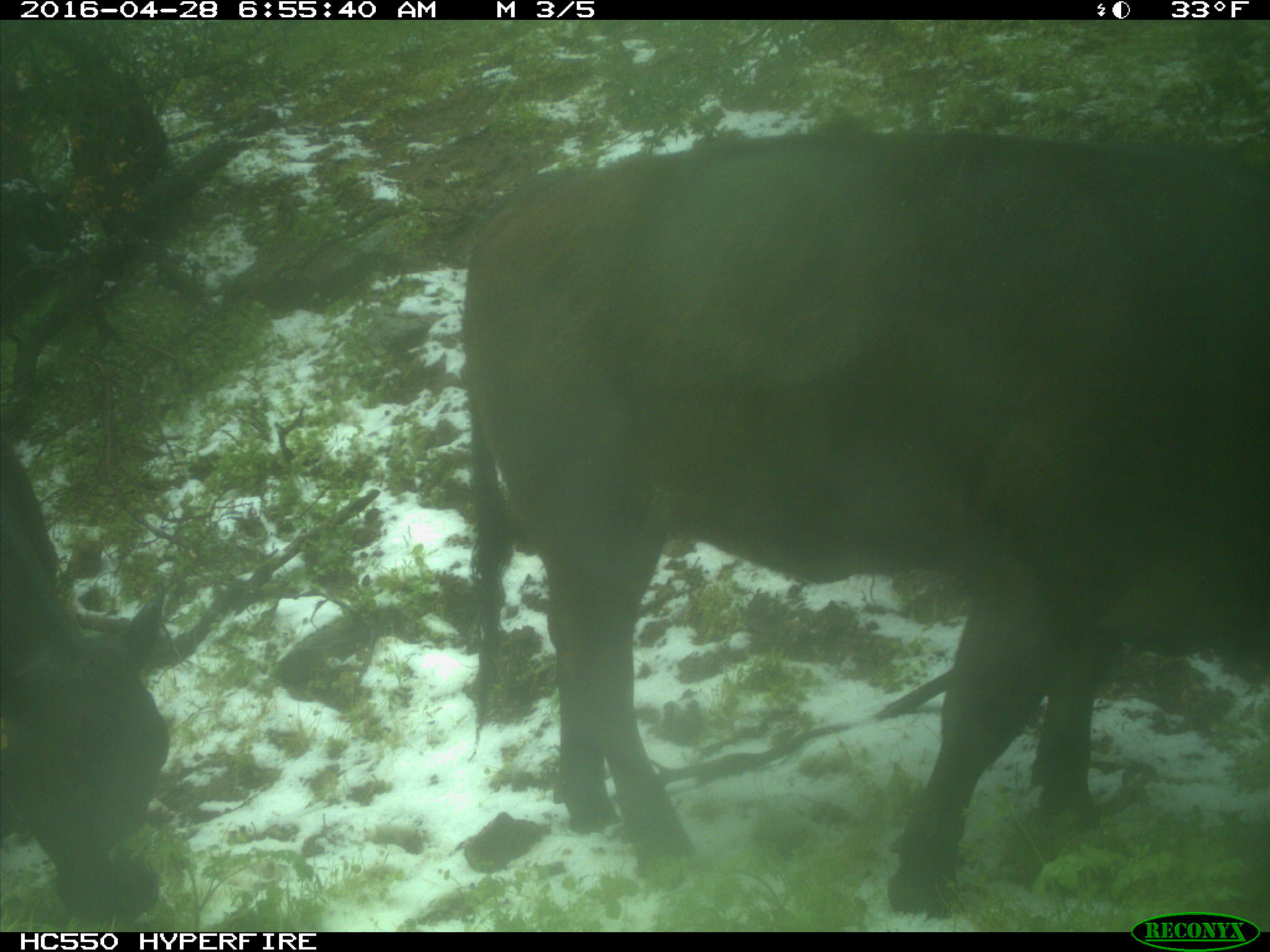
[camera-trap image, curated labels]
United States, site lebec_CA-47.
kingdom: Animalia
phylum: Chordata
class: Mammalia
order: Artiodactyla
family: Bovidae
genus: Bos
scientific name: Bos taurus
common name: domestic cow